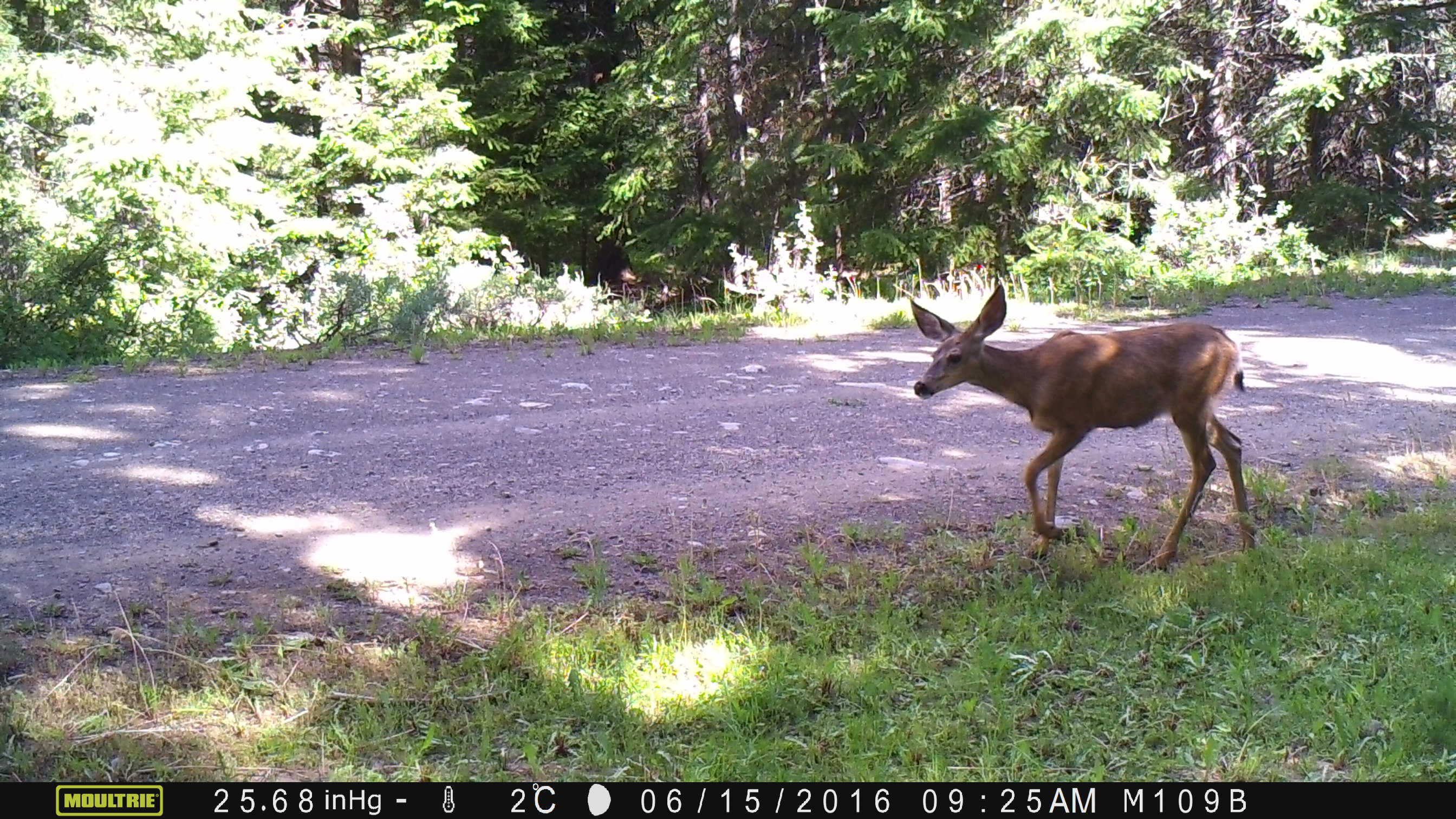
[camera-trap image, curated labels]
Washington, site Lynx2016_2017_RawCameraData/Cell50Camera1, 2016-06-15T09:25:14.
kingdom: Animalia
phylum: Chordata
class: Mammalia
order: Artiodactyla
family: Cervidae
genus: Odocoileus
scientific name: Odocoileus hemionus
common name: mule deer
Odocoileus hemionus (mule deer). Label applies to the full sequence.